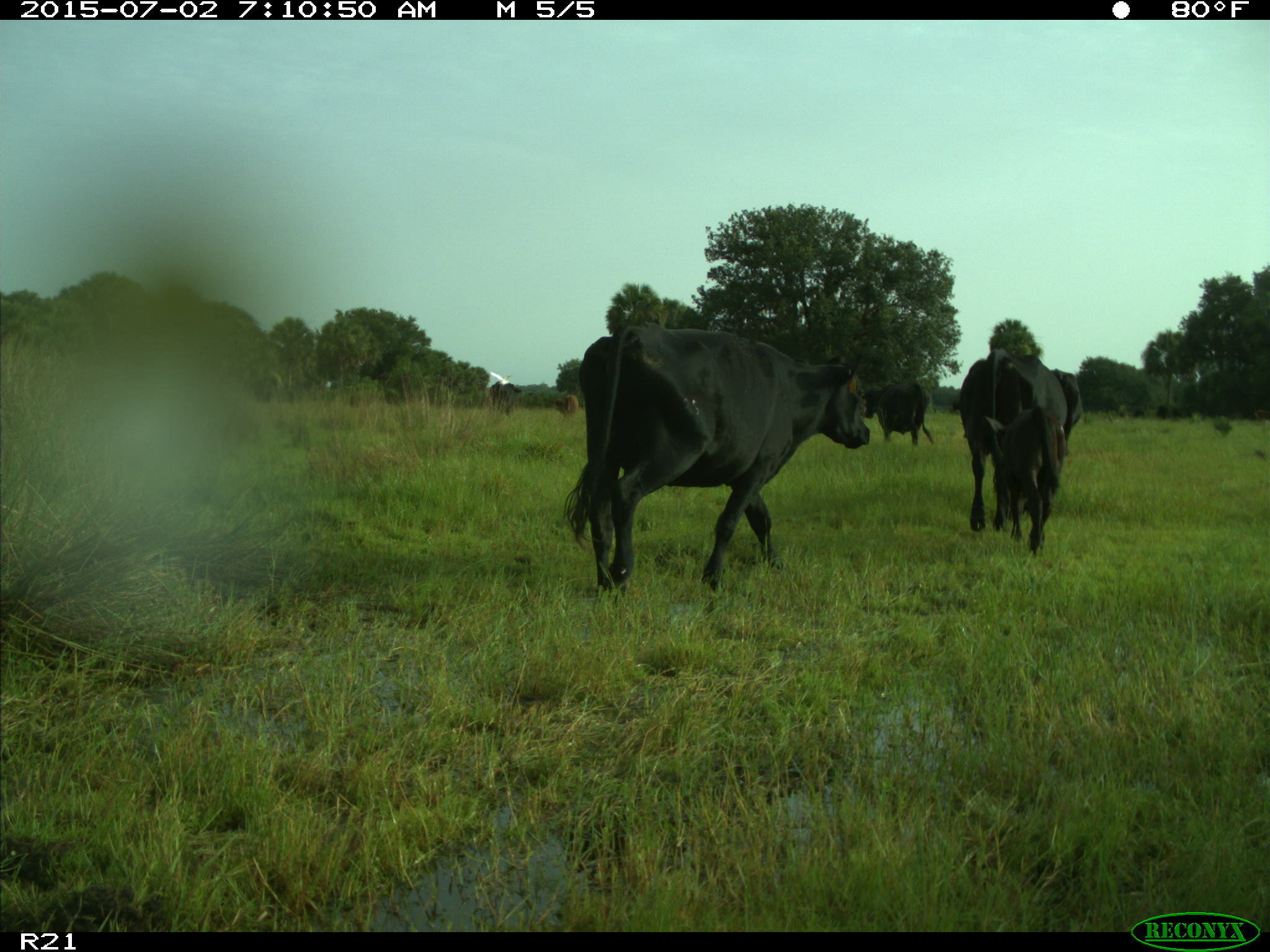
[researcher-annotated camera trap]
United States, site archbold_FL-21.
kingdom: Animalia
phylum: Chordata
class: Mammalia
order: Artiodactyla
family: Bovidae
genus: Bos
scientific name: Bos taurus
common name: domestic cow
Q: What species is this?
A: Bos taurus (domestic cow).